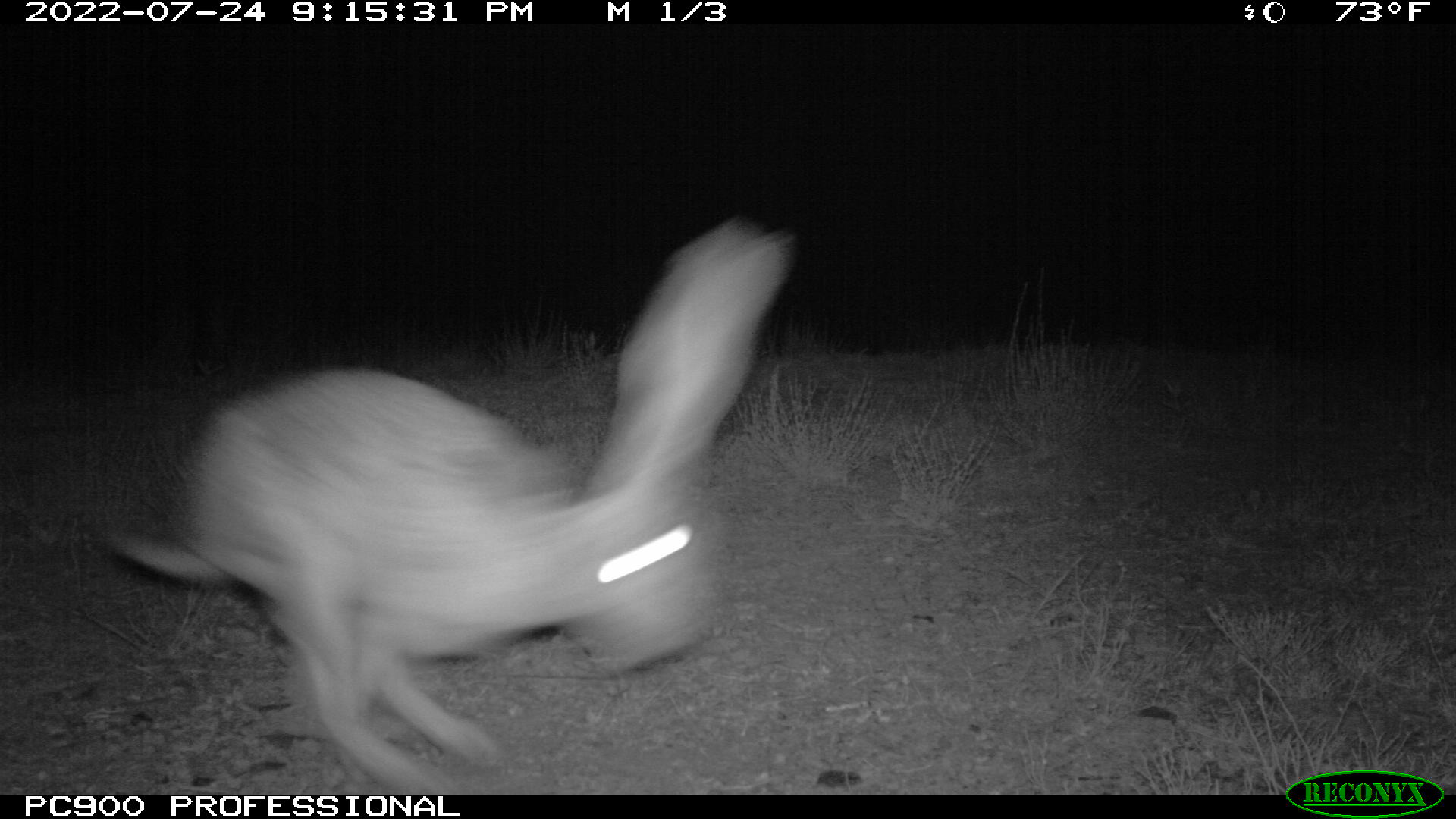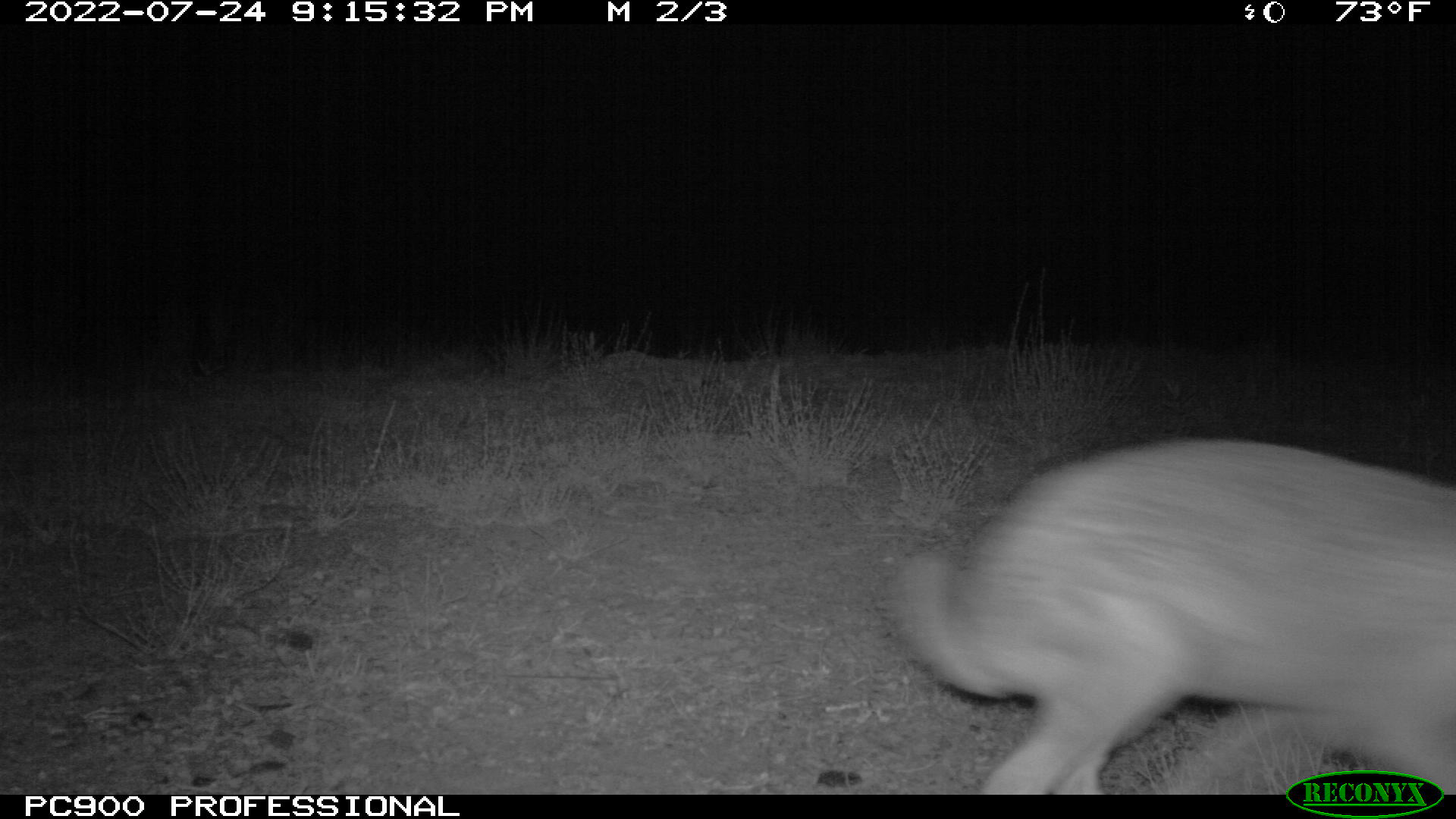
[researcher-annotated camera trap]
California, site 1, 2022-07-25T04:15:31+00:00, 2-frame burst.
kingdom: Animalia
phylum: Chordata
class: Mammalia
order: Lagomorpha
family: Leporidae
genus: Lepus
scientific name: Lepus californicus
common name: black-tailed jackrabbit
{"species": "black-tailed jackrabbit (Lepus californicus)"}